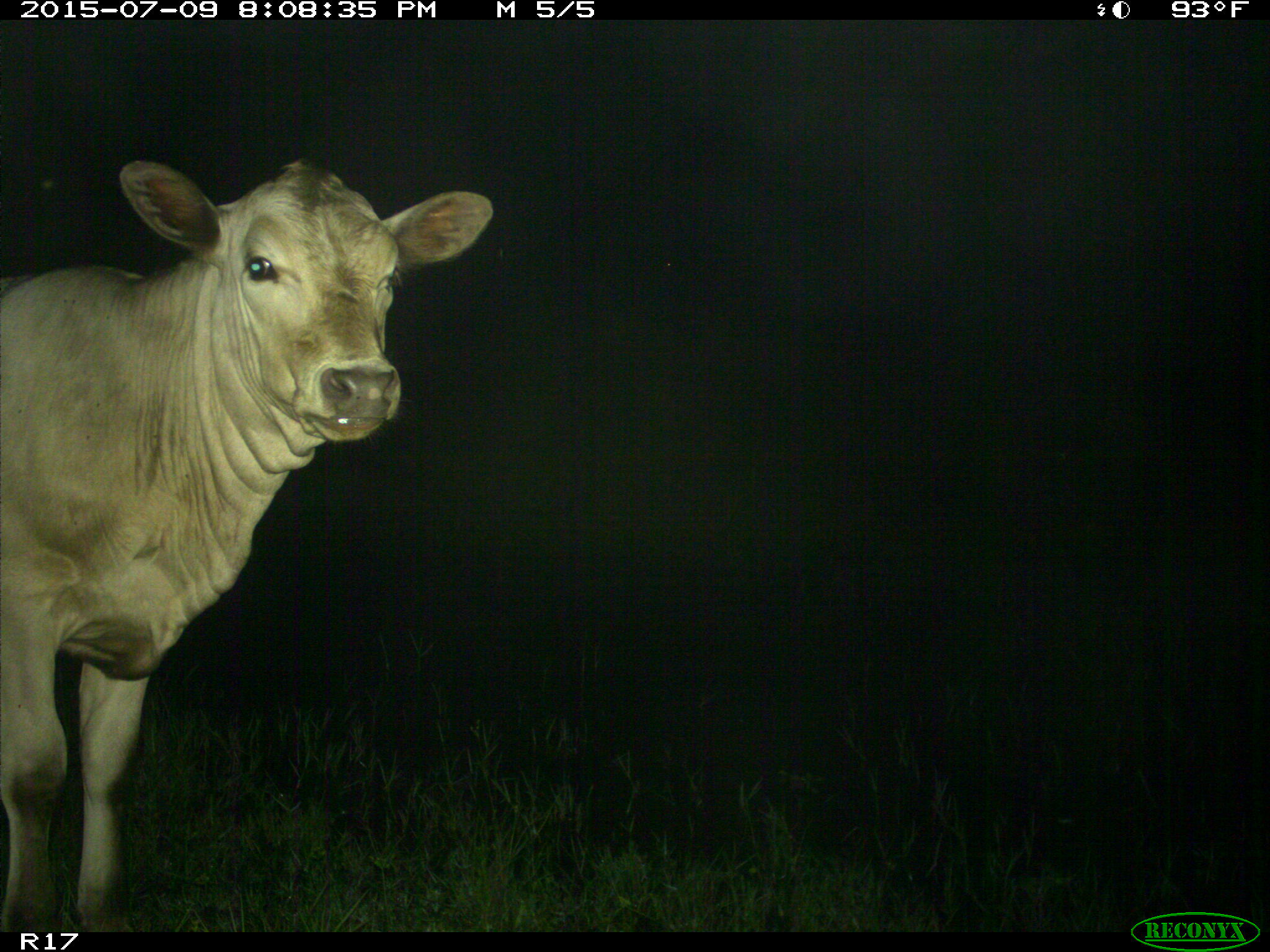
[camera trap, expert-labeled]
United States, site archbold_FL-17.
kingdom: Animalia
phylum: Chordata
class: Mammalia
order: Artiodactyla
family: Bovidae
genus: Bos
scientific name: Bos taurus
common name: domestic cow